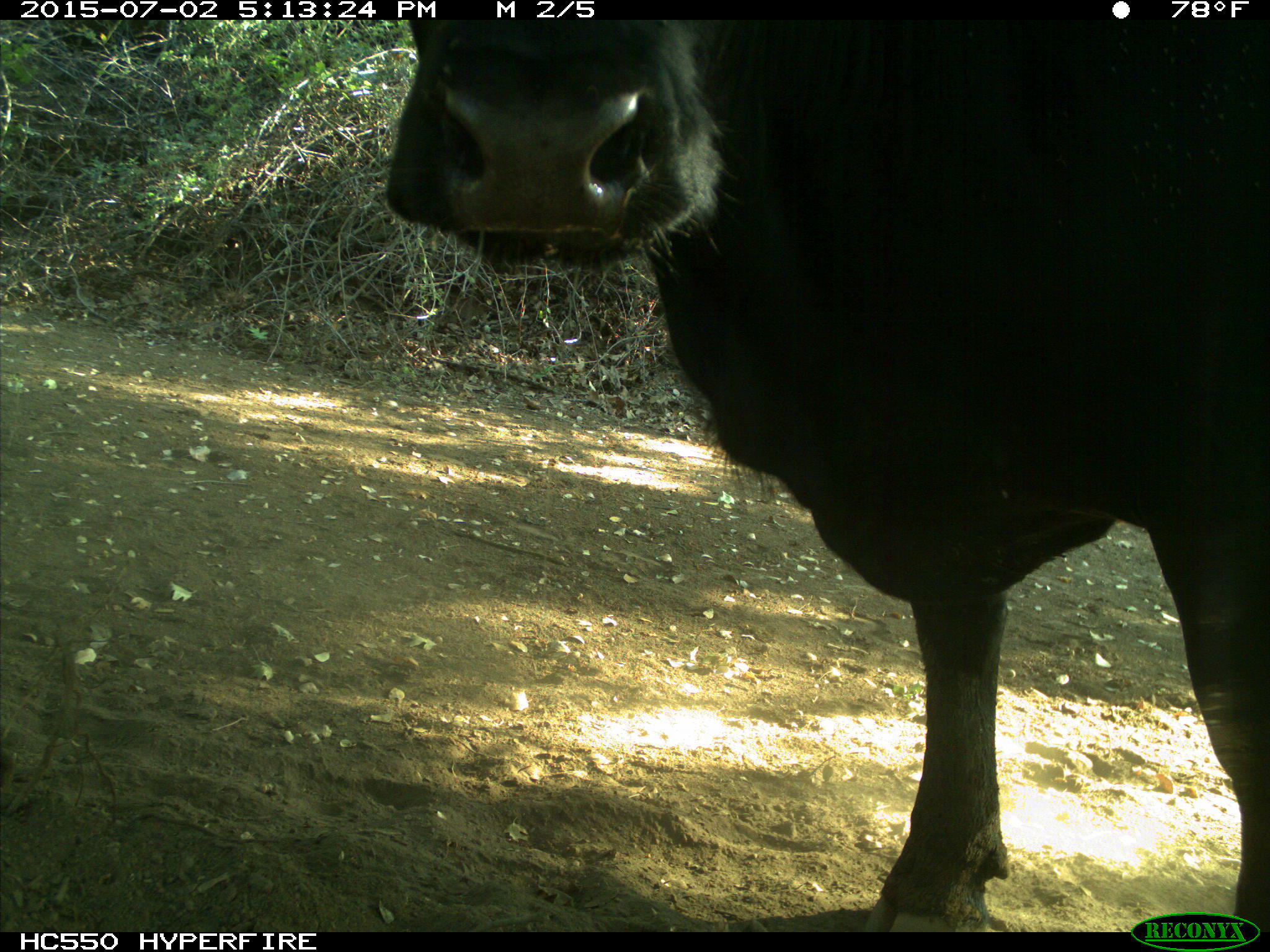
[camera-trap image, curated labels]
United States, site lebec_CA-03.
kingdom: Animalia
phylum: Chordata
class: Mammalia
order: Artiodactyla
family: Bovidae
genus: Bos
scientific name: Bos taurus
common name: domestic cow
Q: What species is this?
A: Bos taurus (domestic cow).